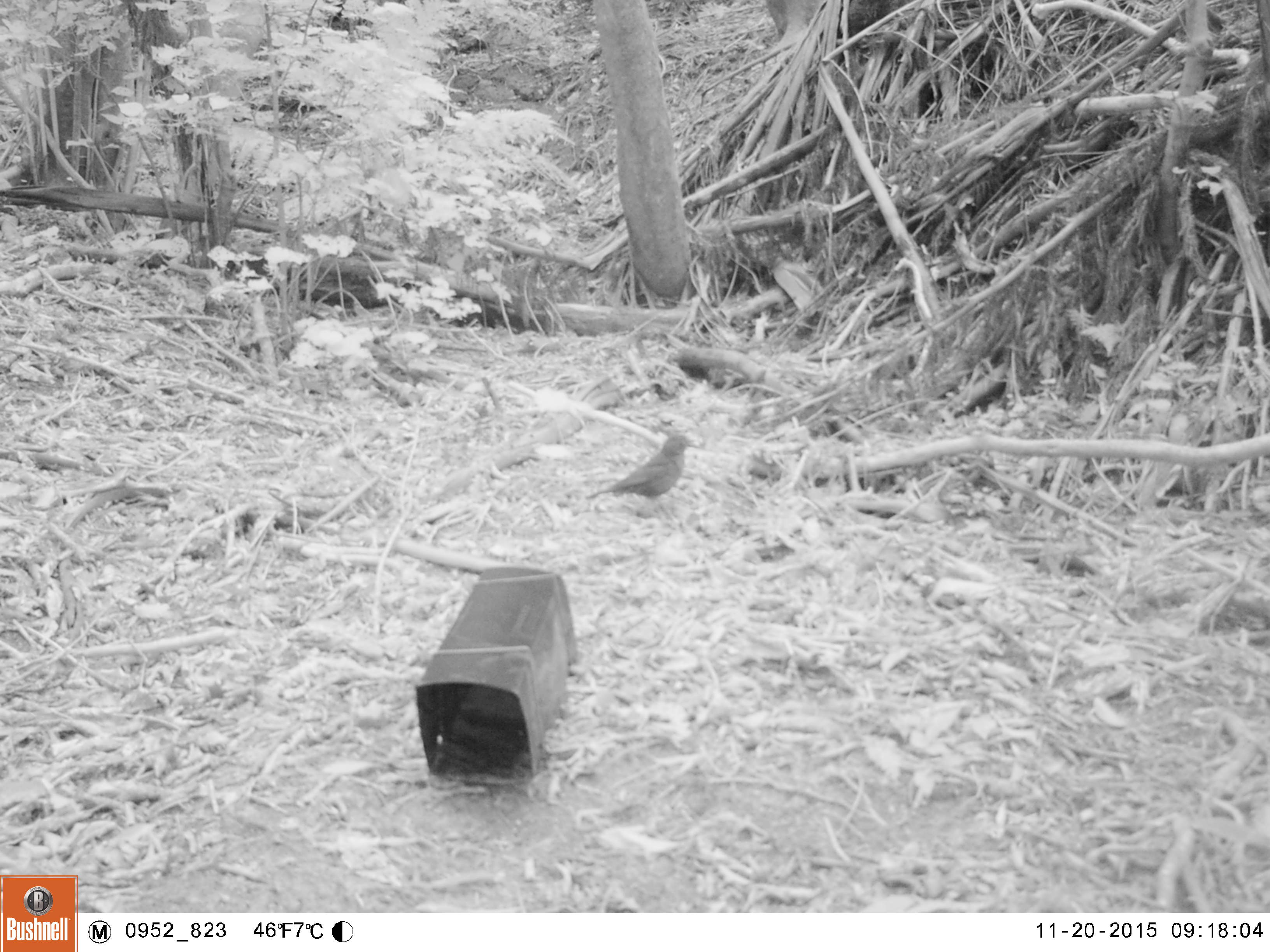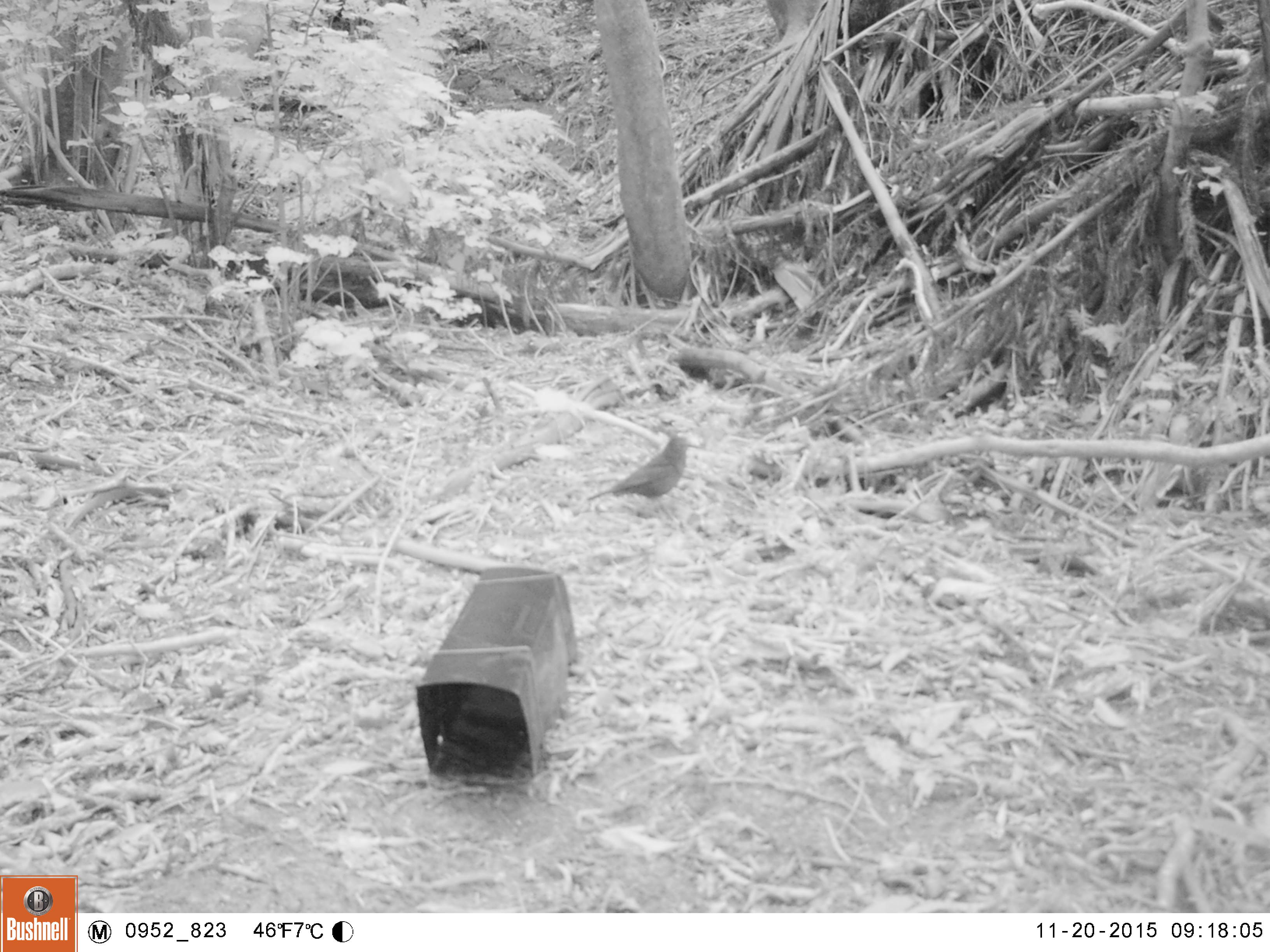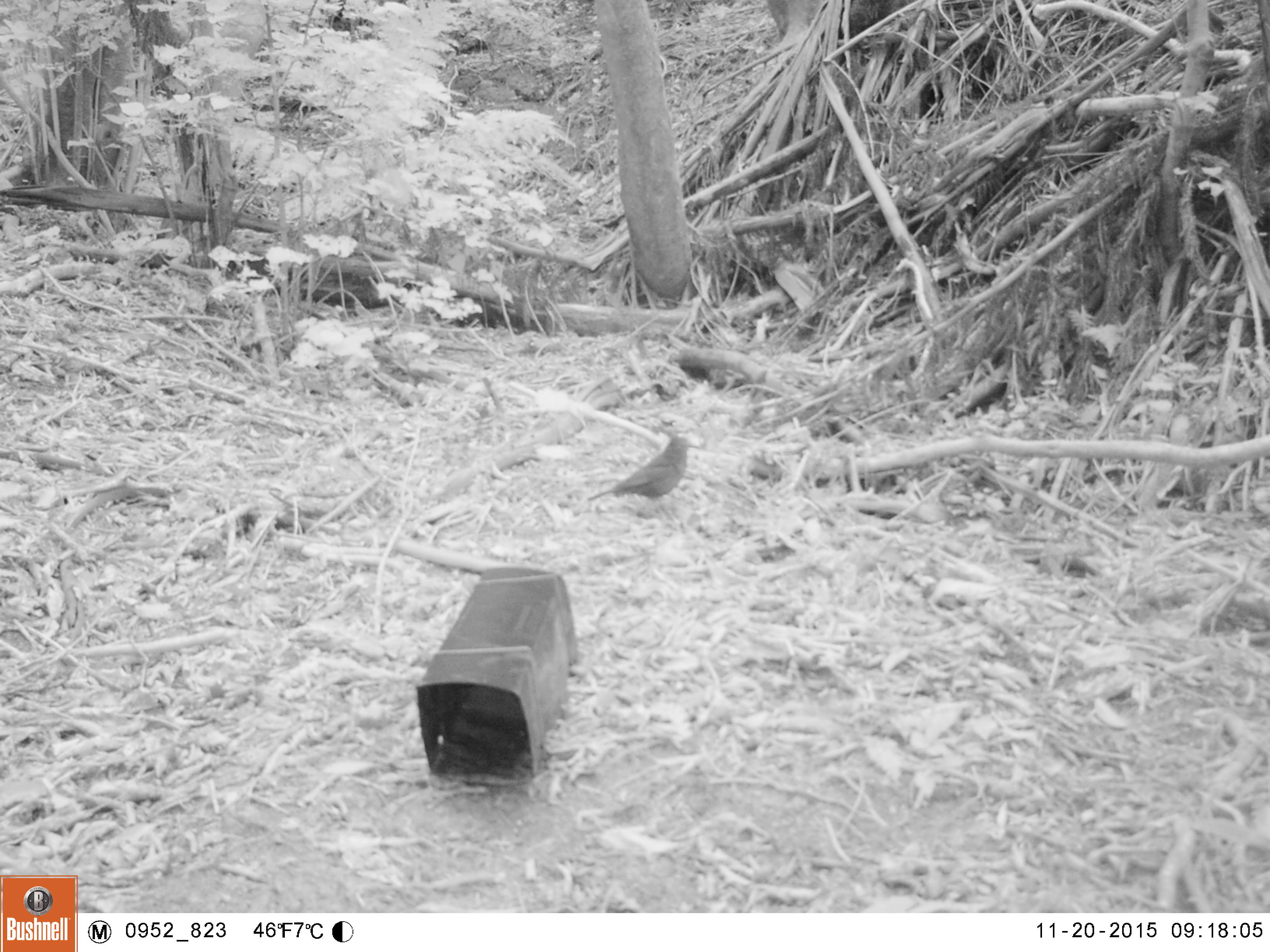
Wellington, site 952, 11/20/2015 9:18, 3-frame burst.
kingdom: Animalia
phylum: Chordata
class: Aves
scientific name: Aves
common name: bird